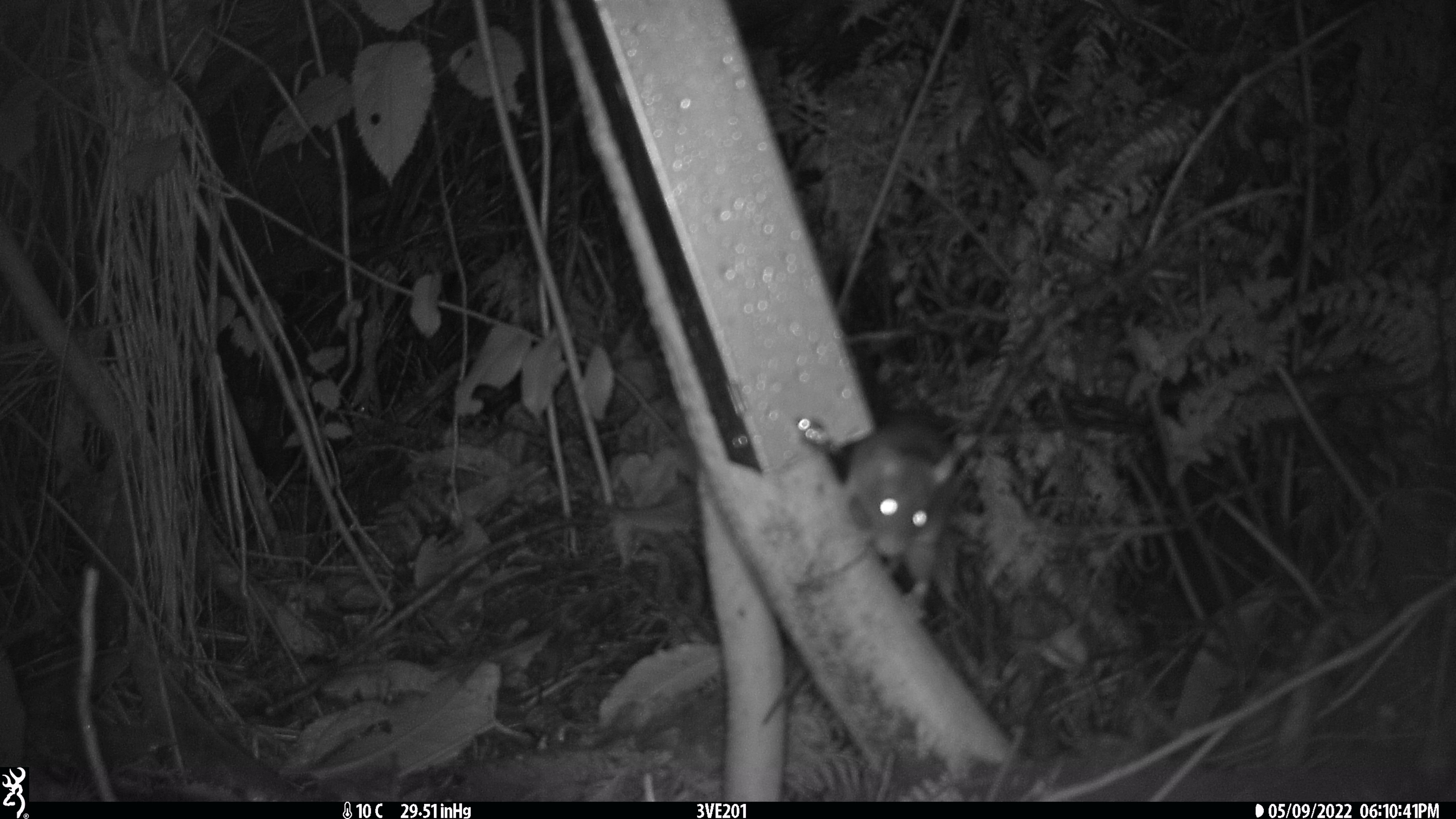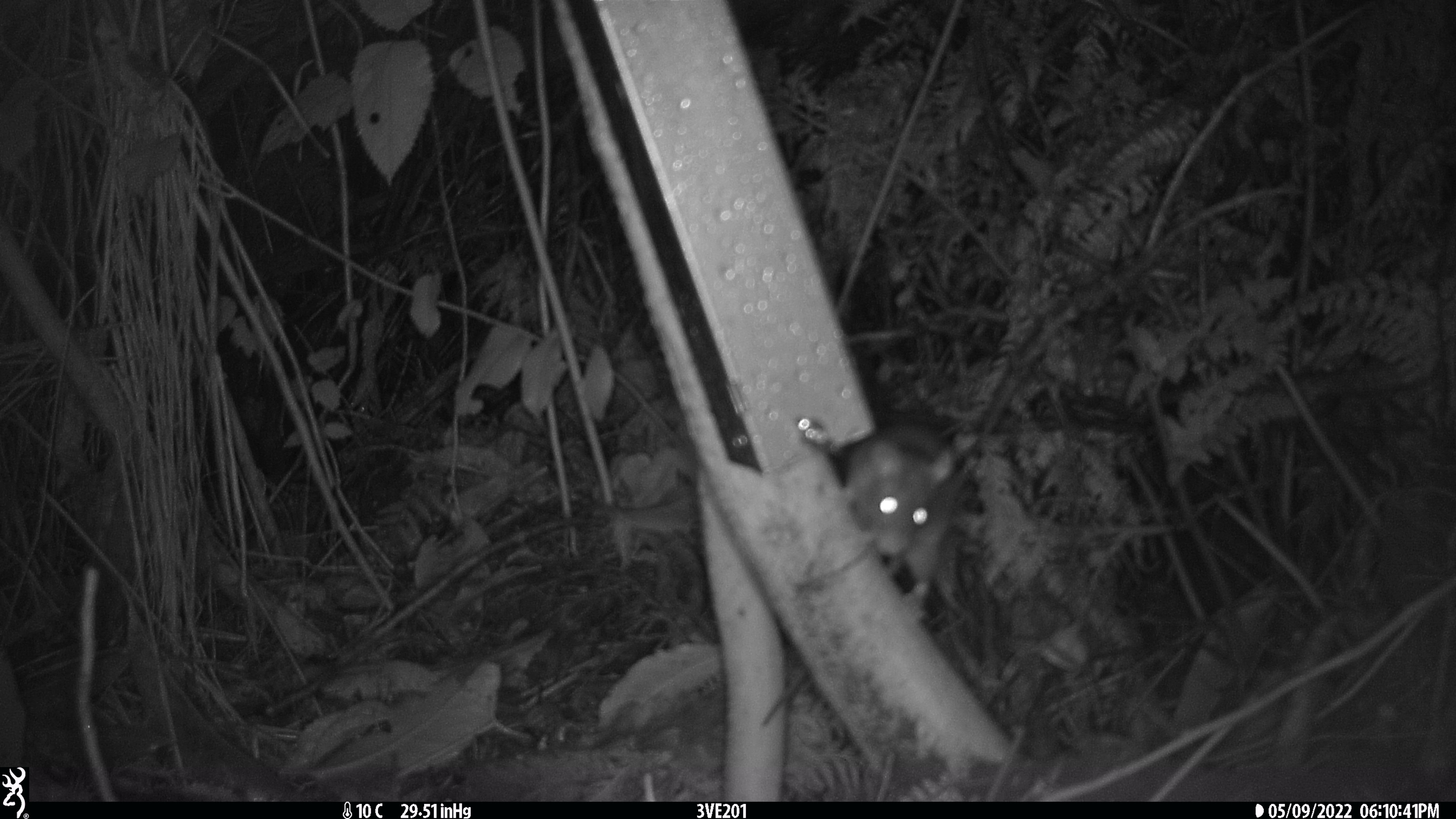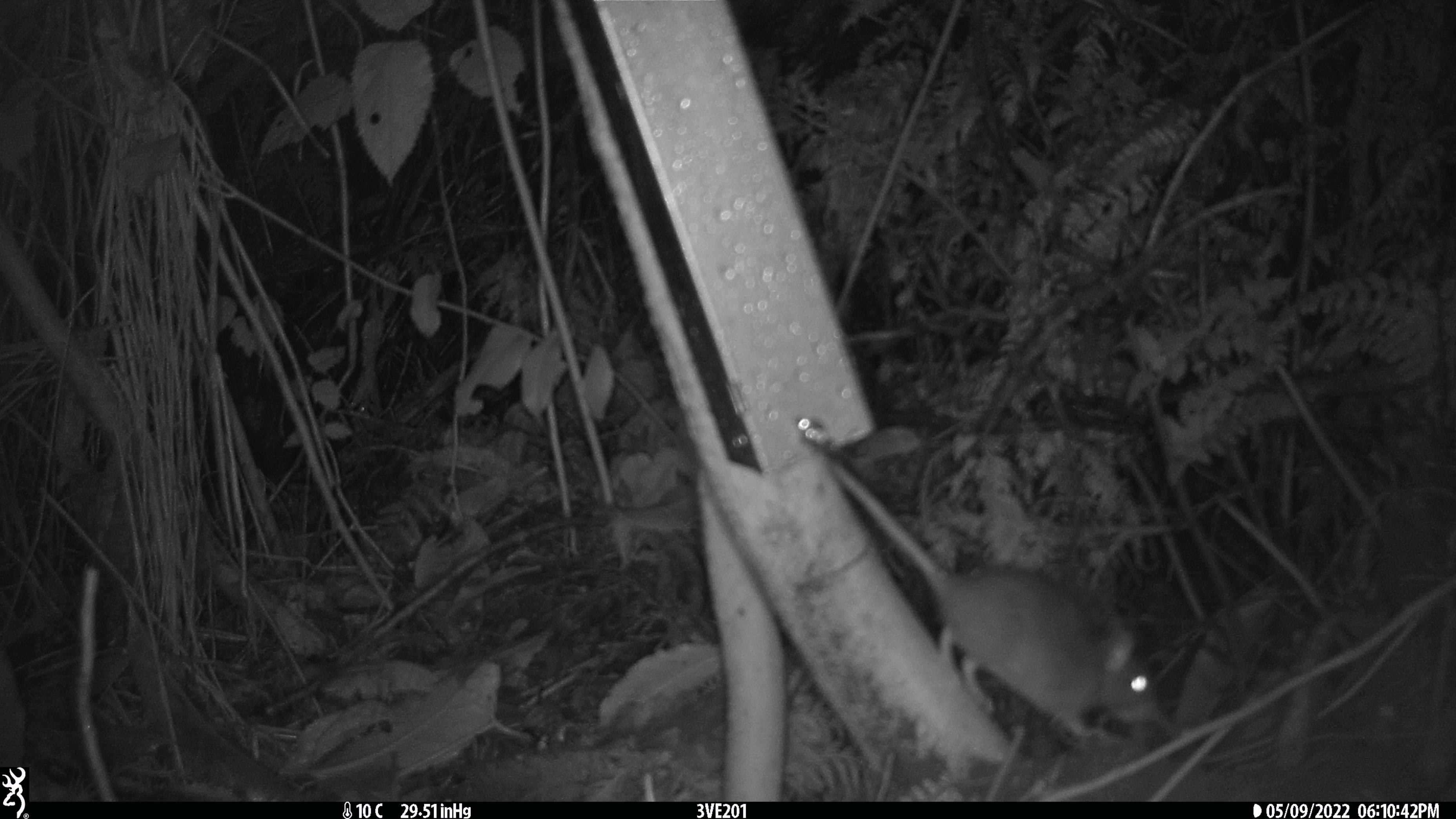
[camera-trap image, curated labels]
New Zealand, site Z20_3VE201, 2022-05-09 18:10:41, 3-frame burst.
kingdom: Animalia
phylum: Chordata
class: Mammalia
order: Rodentia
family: Muridae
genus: Rattus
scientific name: Rattus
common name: rat